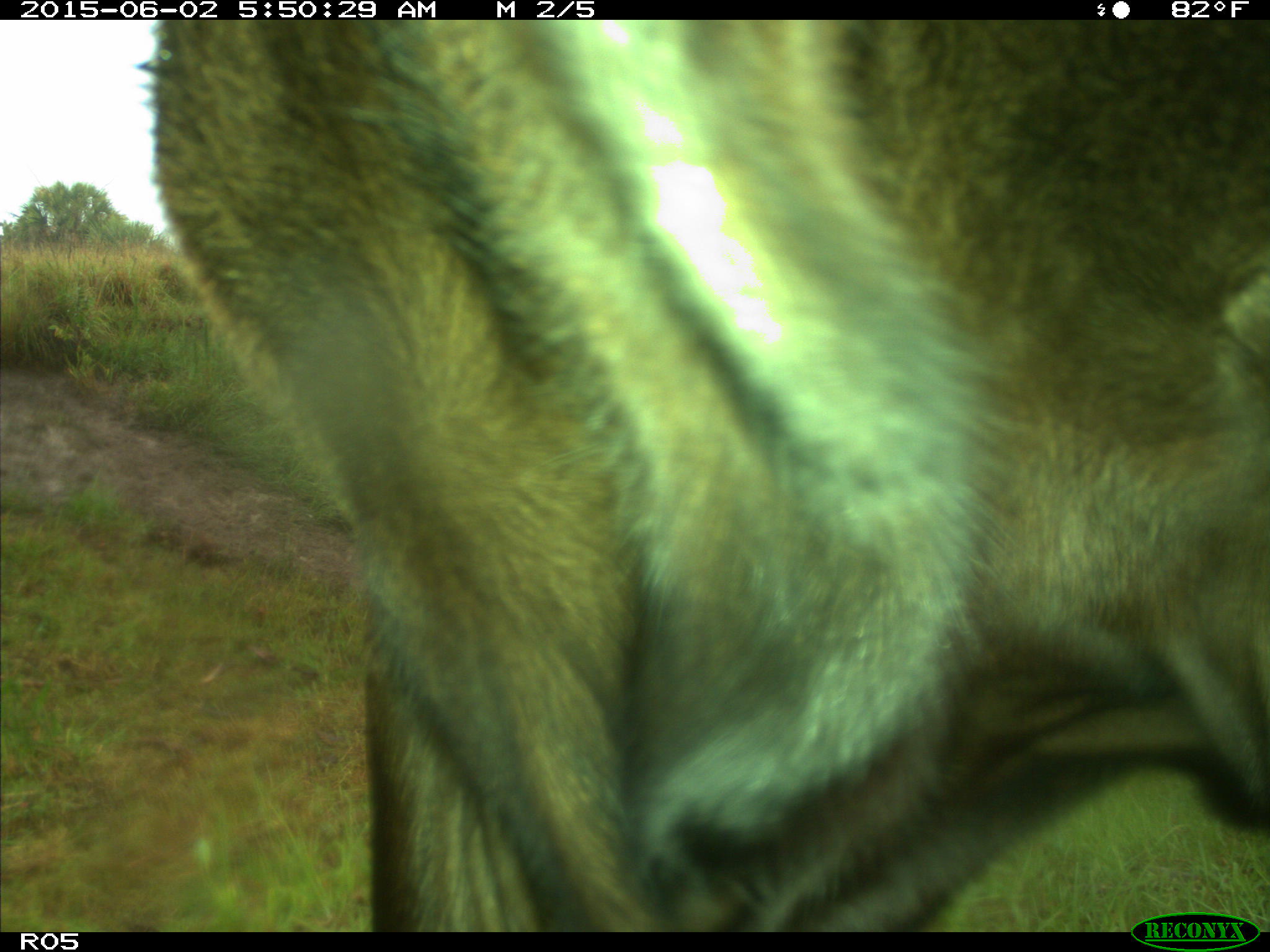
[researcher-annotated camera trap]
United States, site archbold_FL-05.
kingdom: Animalia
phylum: Chordata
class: Mammalia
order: Artiodactyla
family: Bovidae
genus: Bos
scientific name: Bos taurus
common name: domestic cow